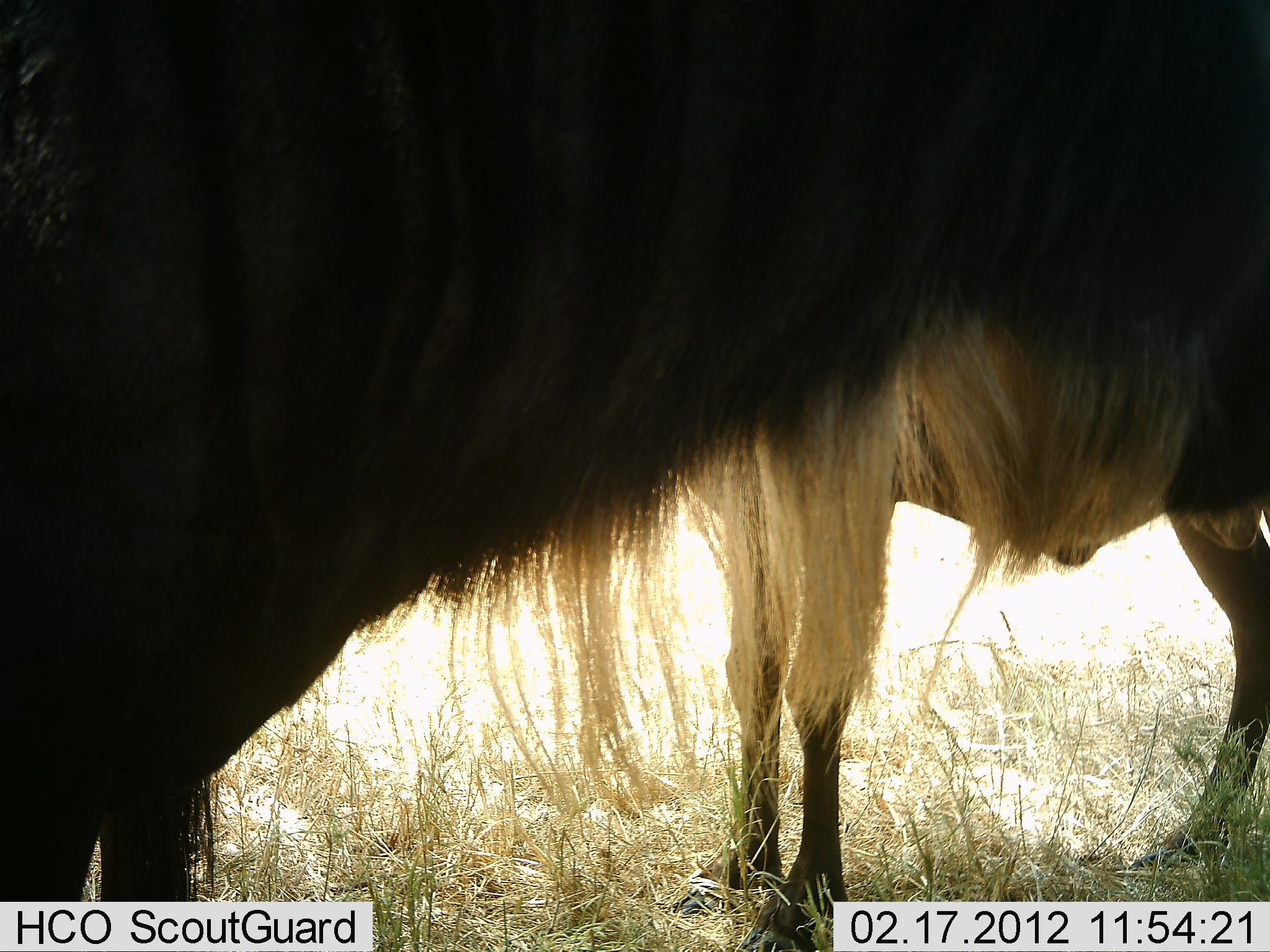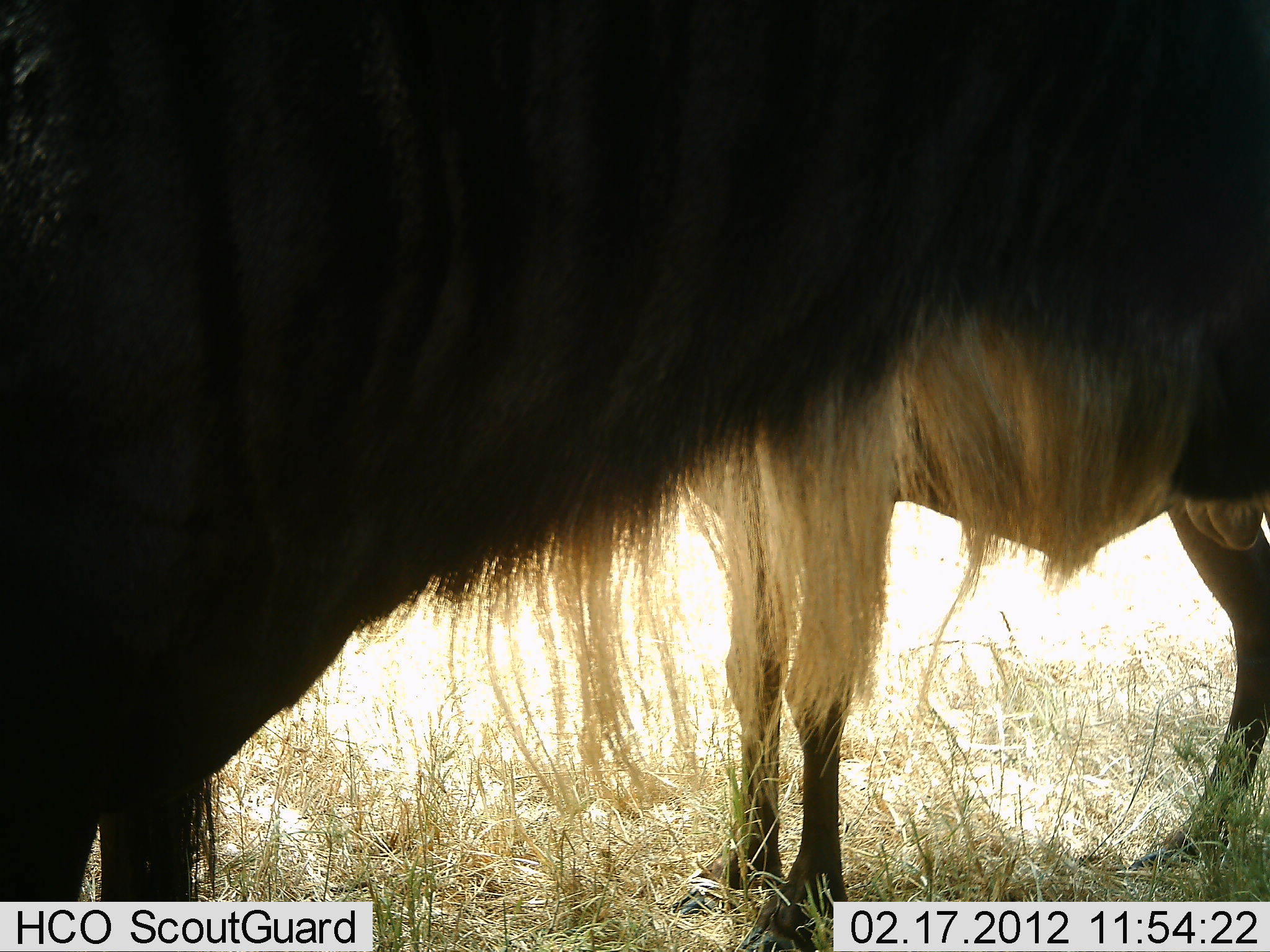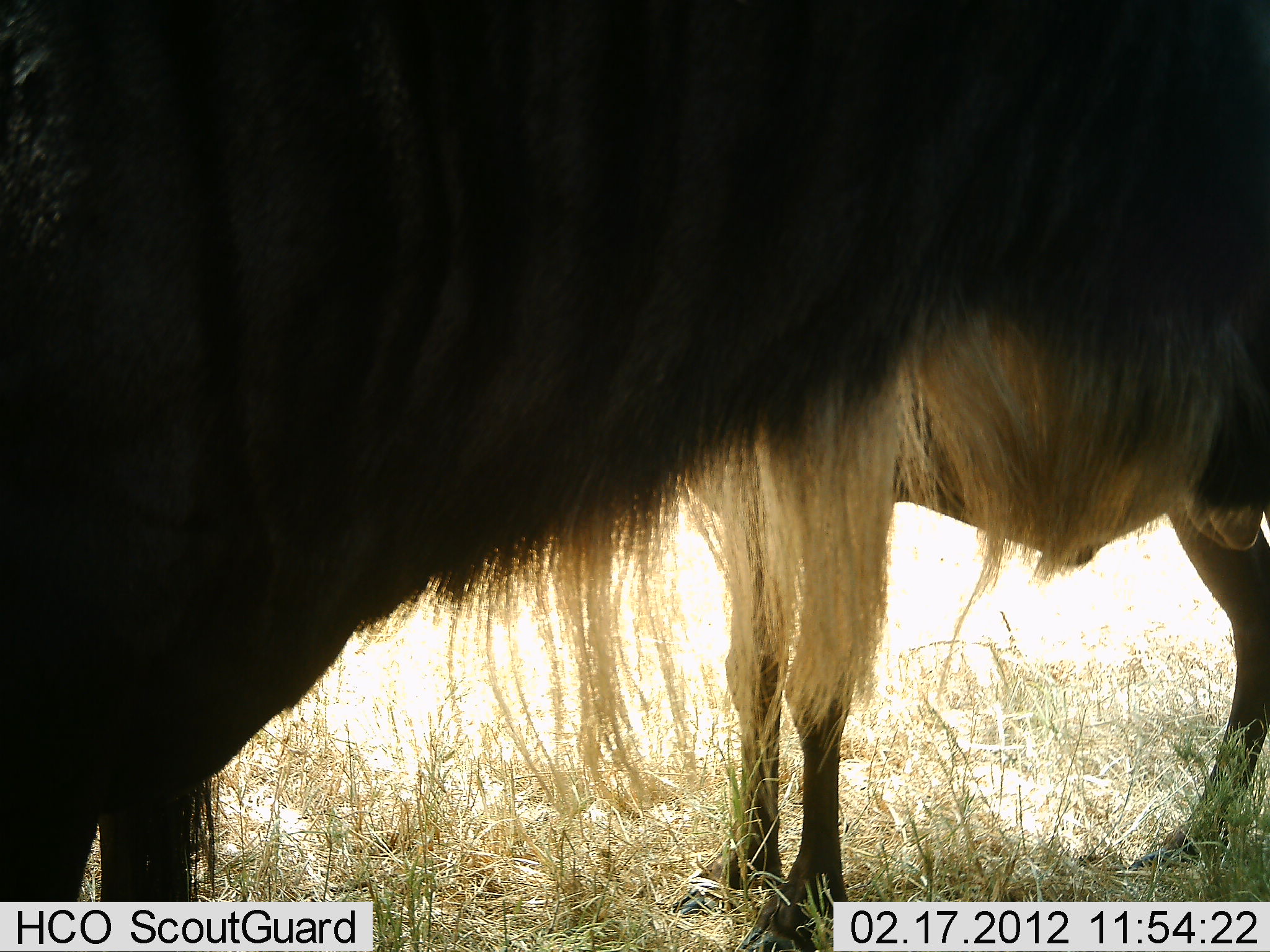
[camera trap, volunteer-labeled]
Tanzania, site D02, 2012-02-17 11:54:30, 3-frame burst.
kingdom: Animalia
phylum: Chordata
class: Mammalia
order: Artiodactyla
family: Bovidae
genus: Connochaetes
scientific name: Connochaetes taurinus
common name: blue wildebeest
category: wildebeest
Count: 2.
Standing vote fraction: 100%.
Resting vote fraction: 0%.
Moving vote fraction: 0%.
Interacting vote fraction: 4%.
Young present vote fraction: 0%.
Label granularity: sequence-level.